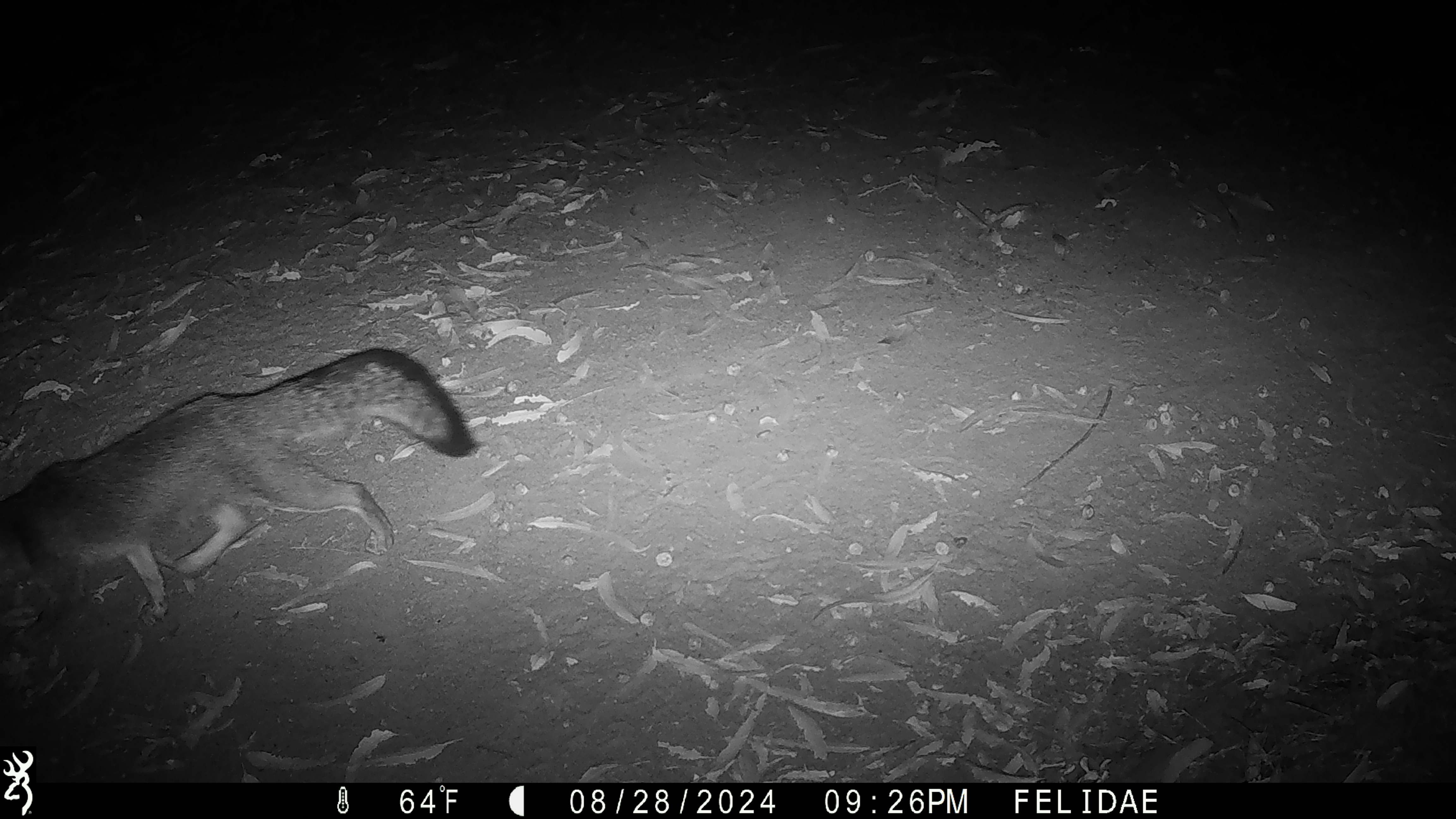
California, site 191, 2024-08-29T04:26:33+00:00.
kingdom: Animalia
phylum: Chordata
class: Mammalia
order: Carnivora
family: Canidae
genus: Urocyon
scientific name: Urocyon cinereoargenteus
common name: gray fox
Gray fox (Urocyon cinereoargenteus).